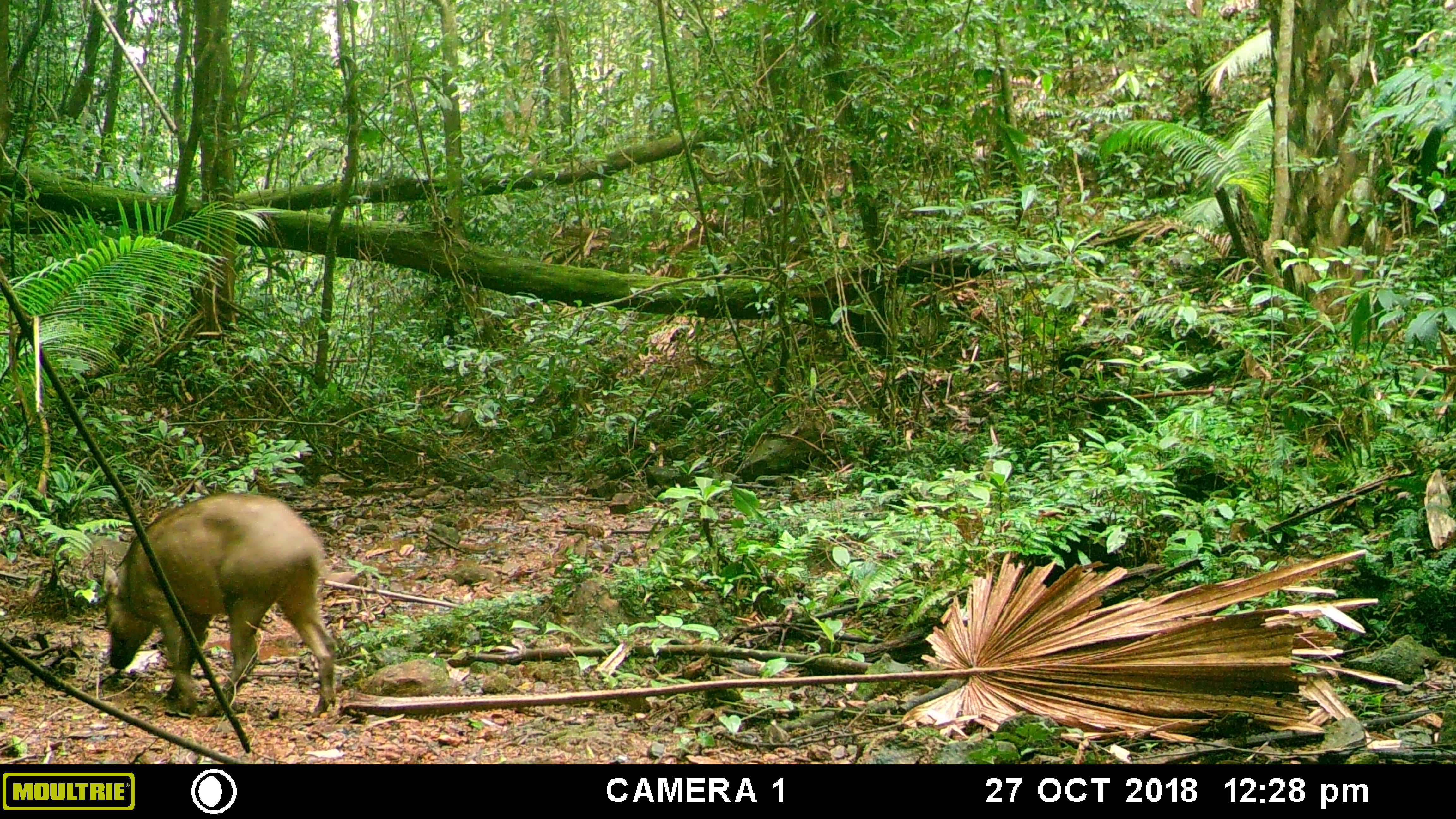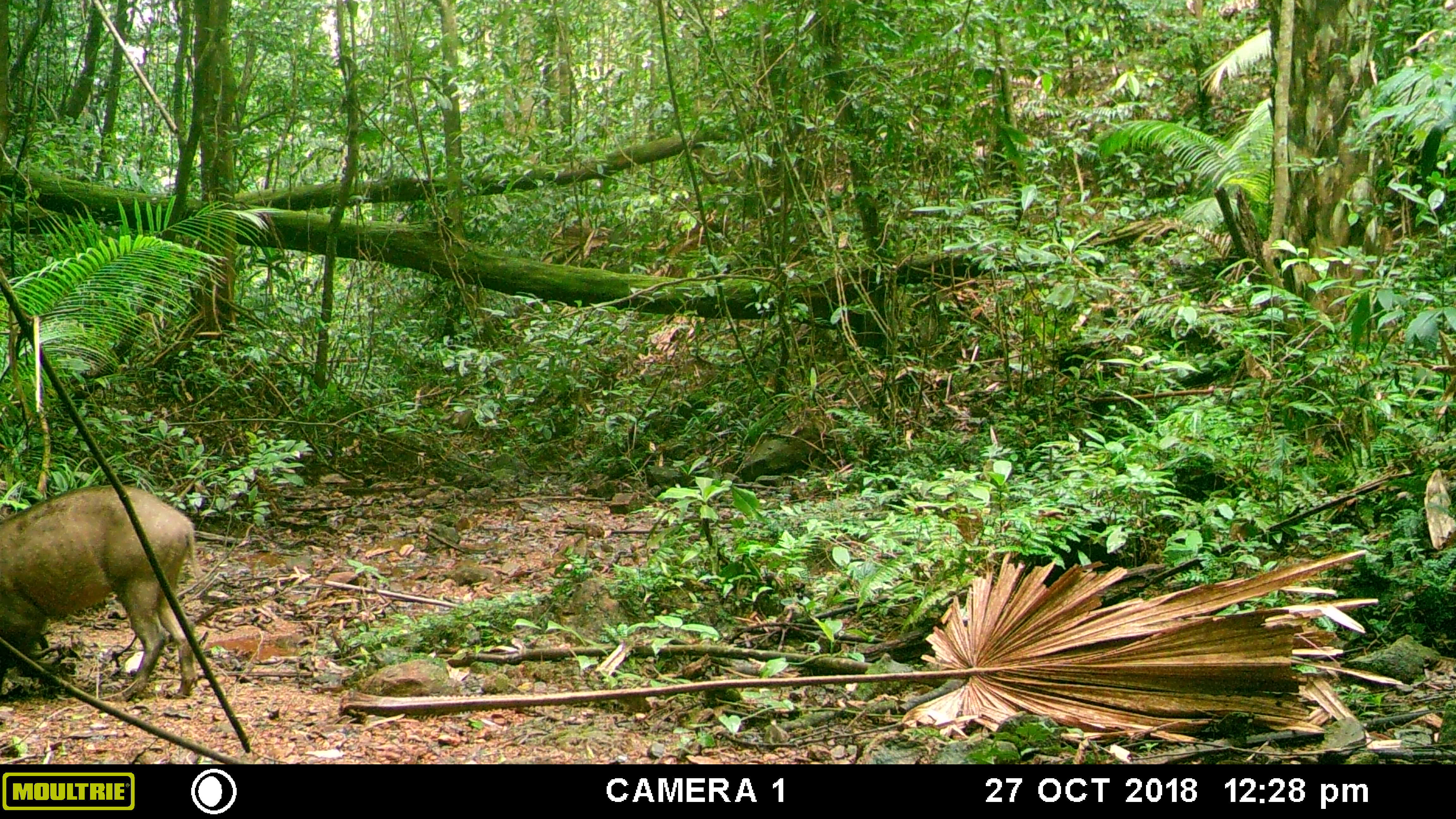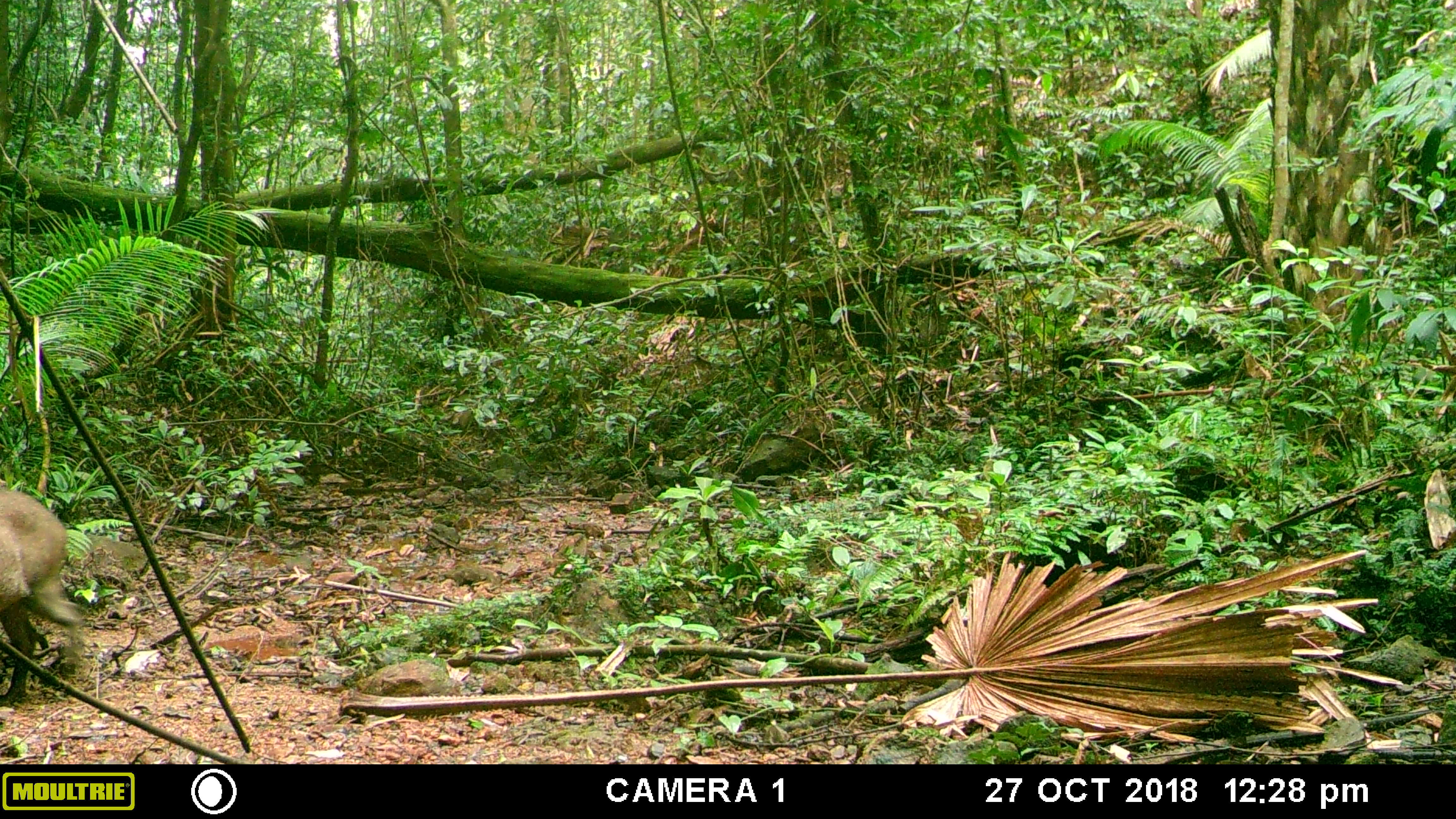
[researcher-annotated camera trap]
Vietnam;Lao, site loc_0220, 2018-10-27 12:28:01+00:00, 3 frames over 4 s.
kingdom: Animalia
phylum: Chordata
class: Mammalia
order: Artiodactyla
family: Suidae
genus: Sus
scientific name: Sus scrofa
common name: eurasian wild pig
Eurasian wild pig (Sus scrofa). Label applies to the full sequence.